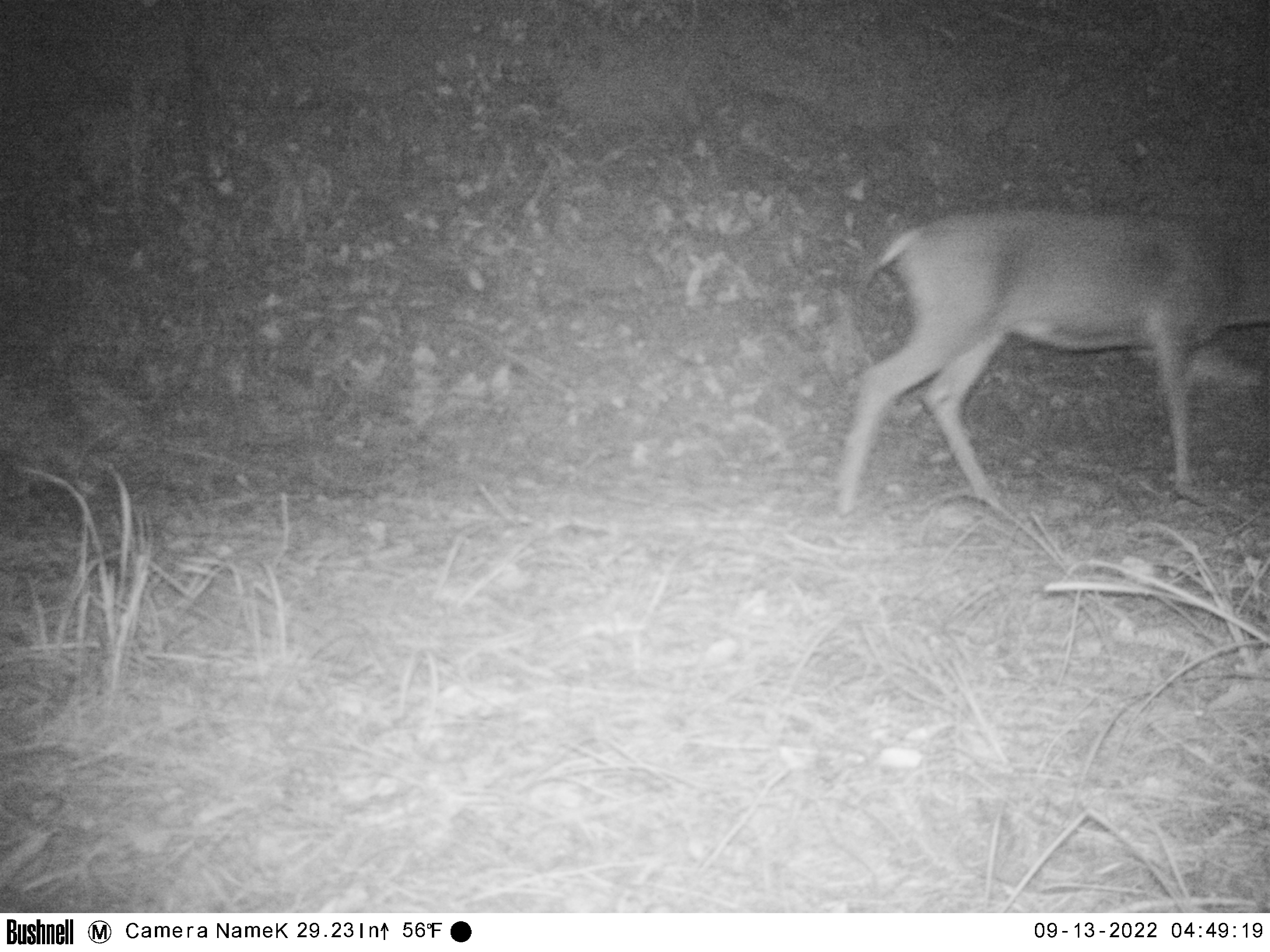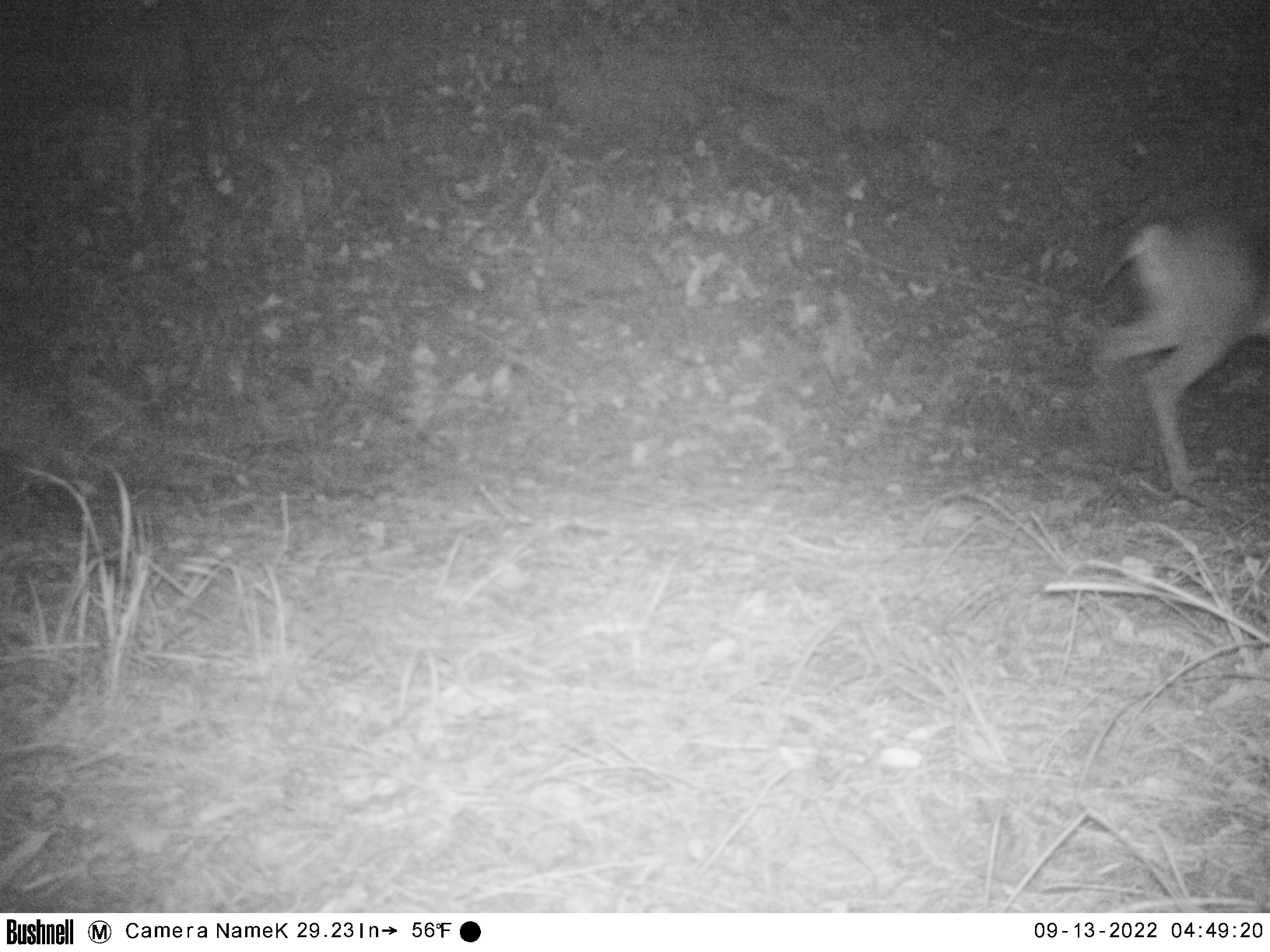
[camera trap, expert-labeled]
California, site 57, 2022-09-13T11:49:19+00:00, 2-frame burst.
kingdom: Animalia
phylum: Chordata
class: Mammalia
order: Artiodactyla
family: Cervidae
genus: Odocoileus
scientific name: Odocoileus hemionus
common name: mule deer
Mule deer (Odocoileus hemionus).